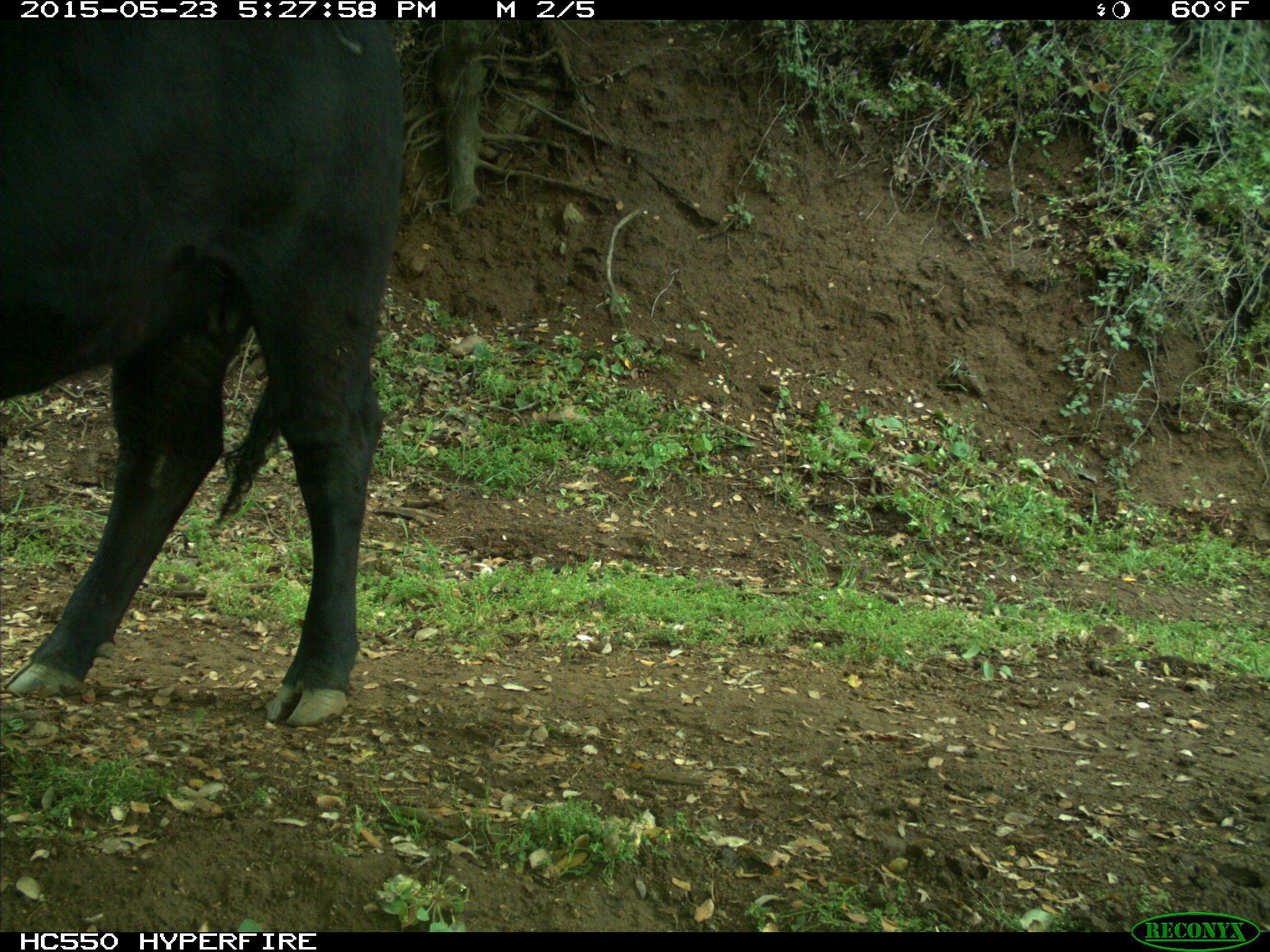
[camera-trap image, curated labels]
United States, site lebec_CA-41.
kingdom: Animalia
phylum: Chordata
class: Mammalia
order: Artiodactyla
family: Bovidae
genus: Bos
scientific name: Bos taurus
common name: domestic cow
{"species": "Bos taurus (domestic cow)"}